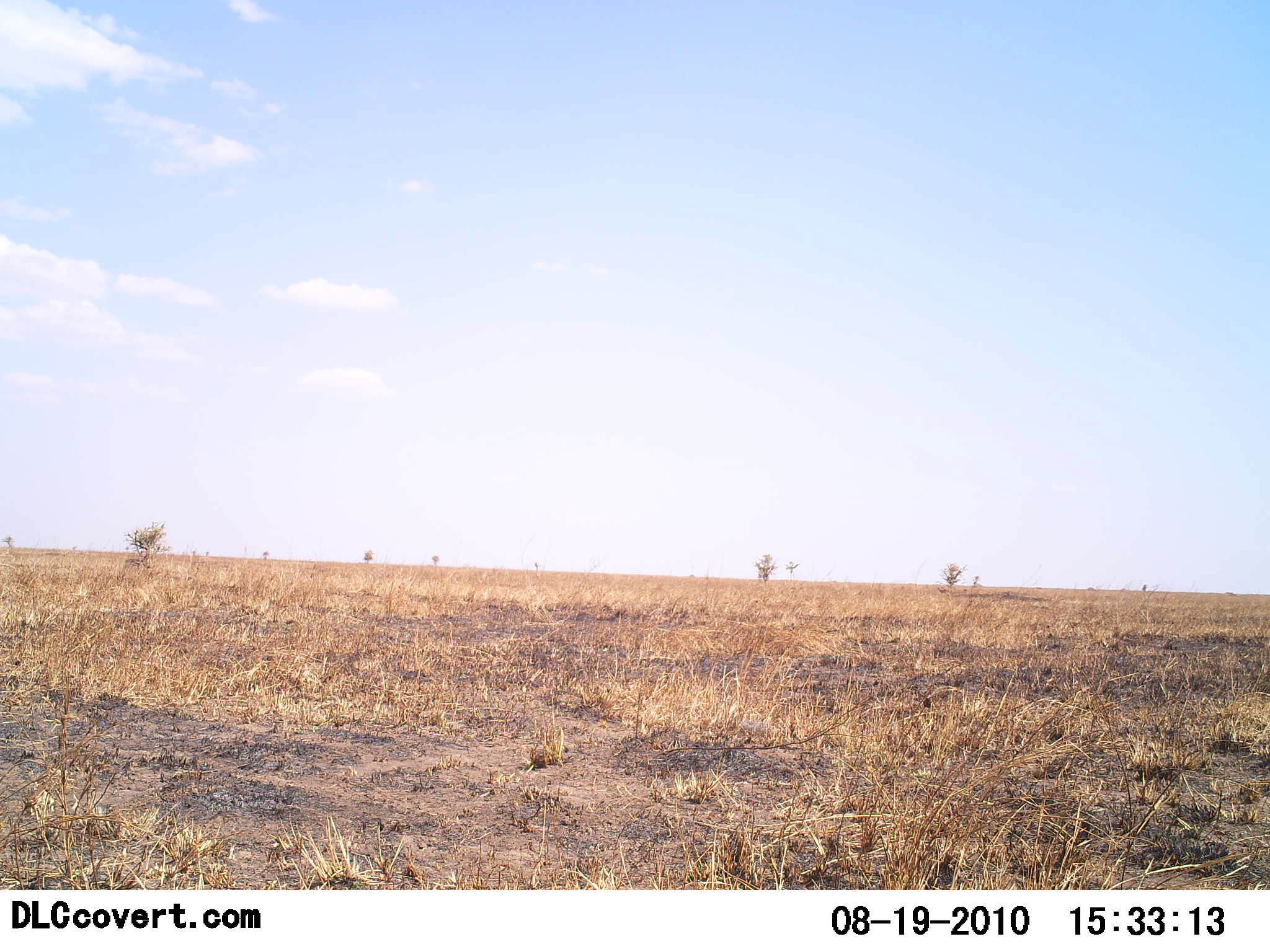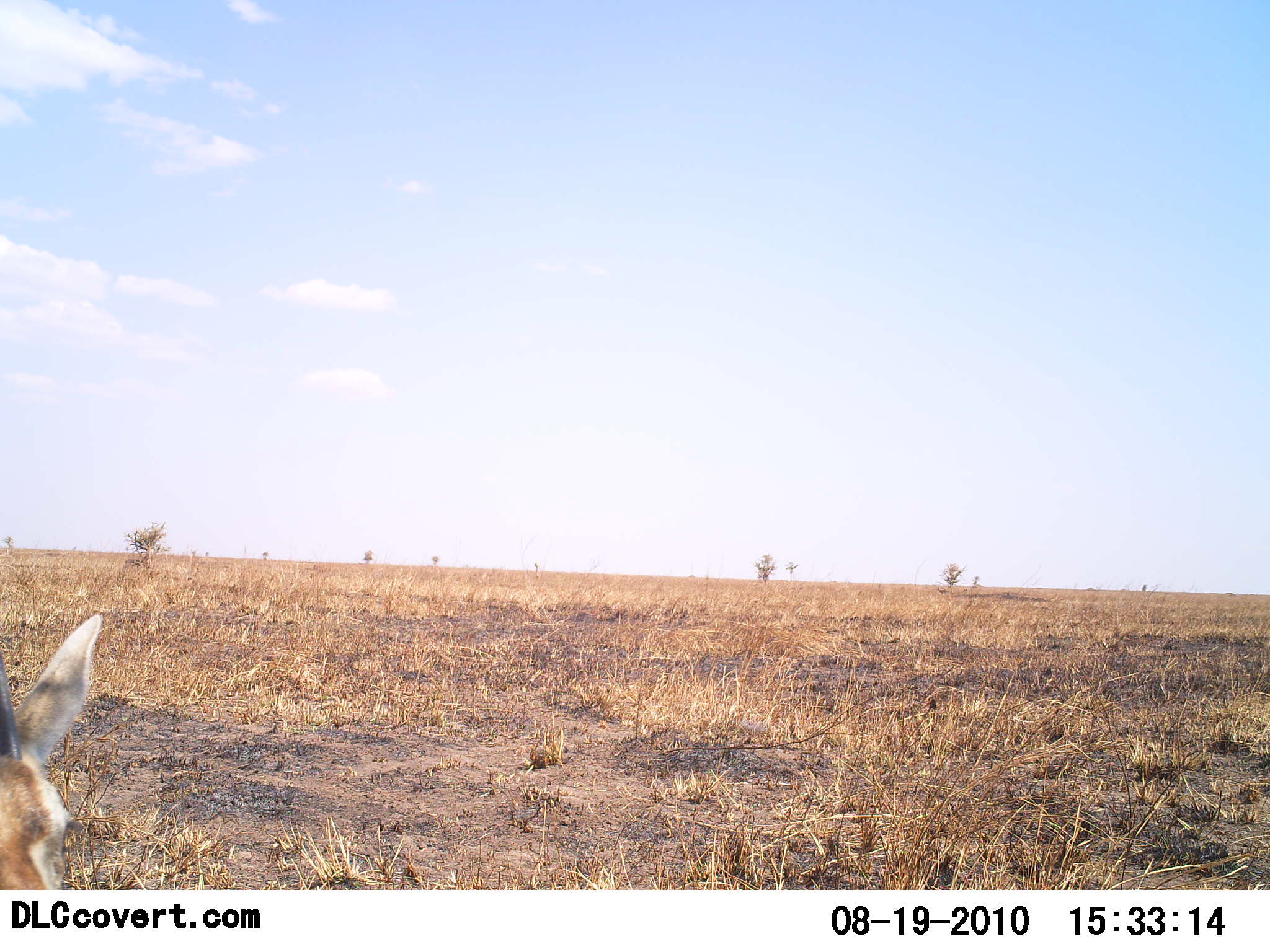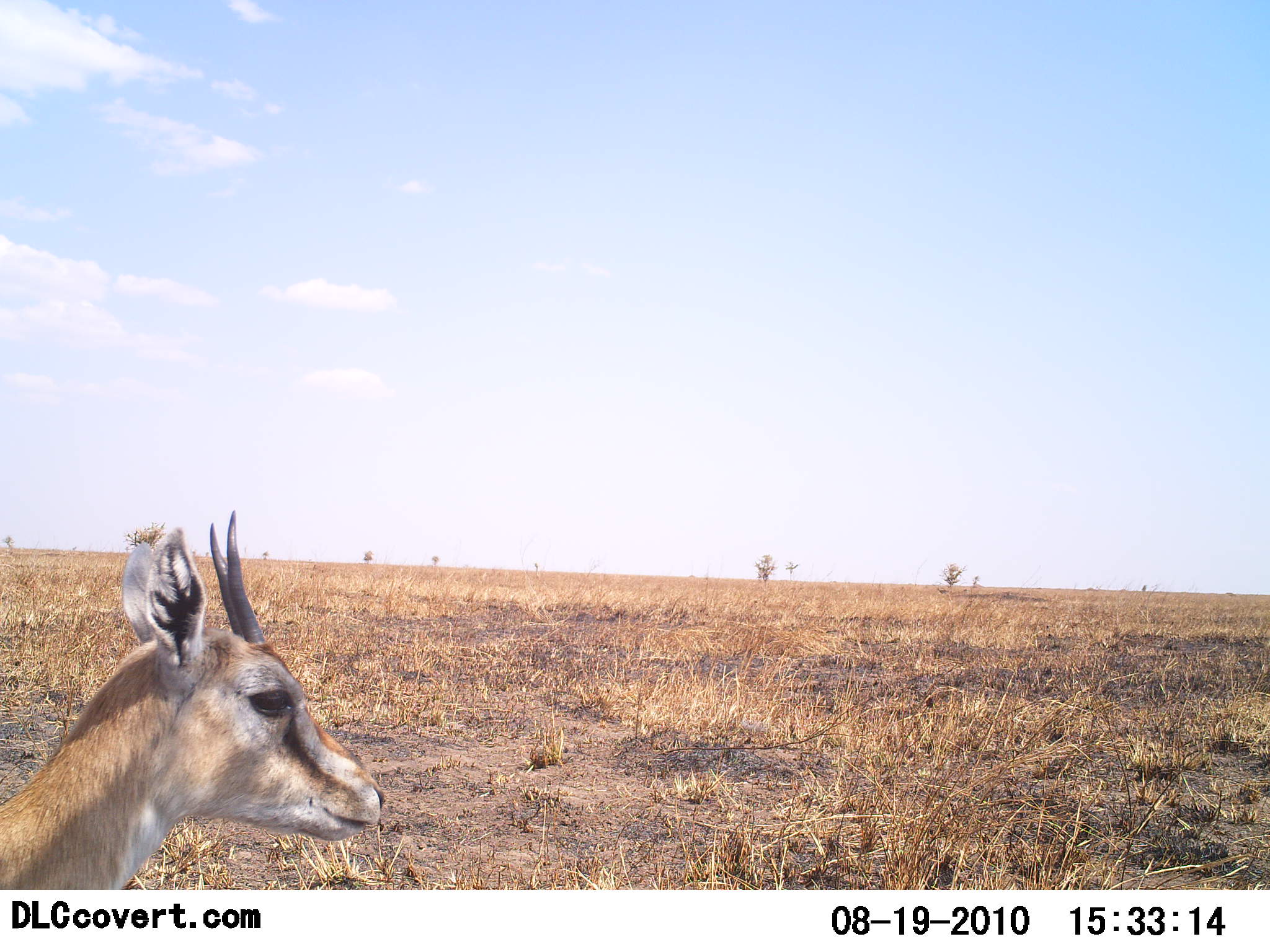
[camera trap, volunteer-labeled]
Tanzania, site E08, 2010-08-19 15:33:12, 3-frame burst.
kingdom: Animalia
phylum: Chordata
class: Mammalia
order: Artiodactyla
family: Bovidae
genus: Eudorcas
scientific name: Eudorcas thomsonii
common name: thomson's gazelle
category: gazellethomsons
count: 1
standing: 56%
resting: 6%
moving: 39%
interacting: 0%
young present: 0%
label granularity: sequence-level